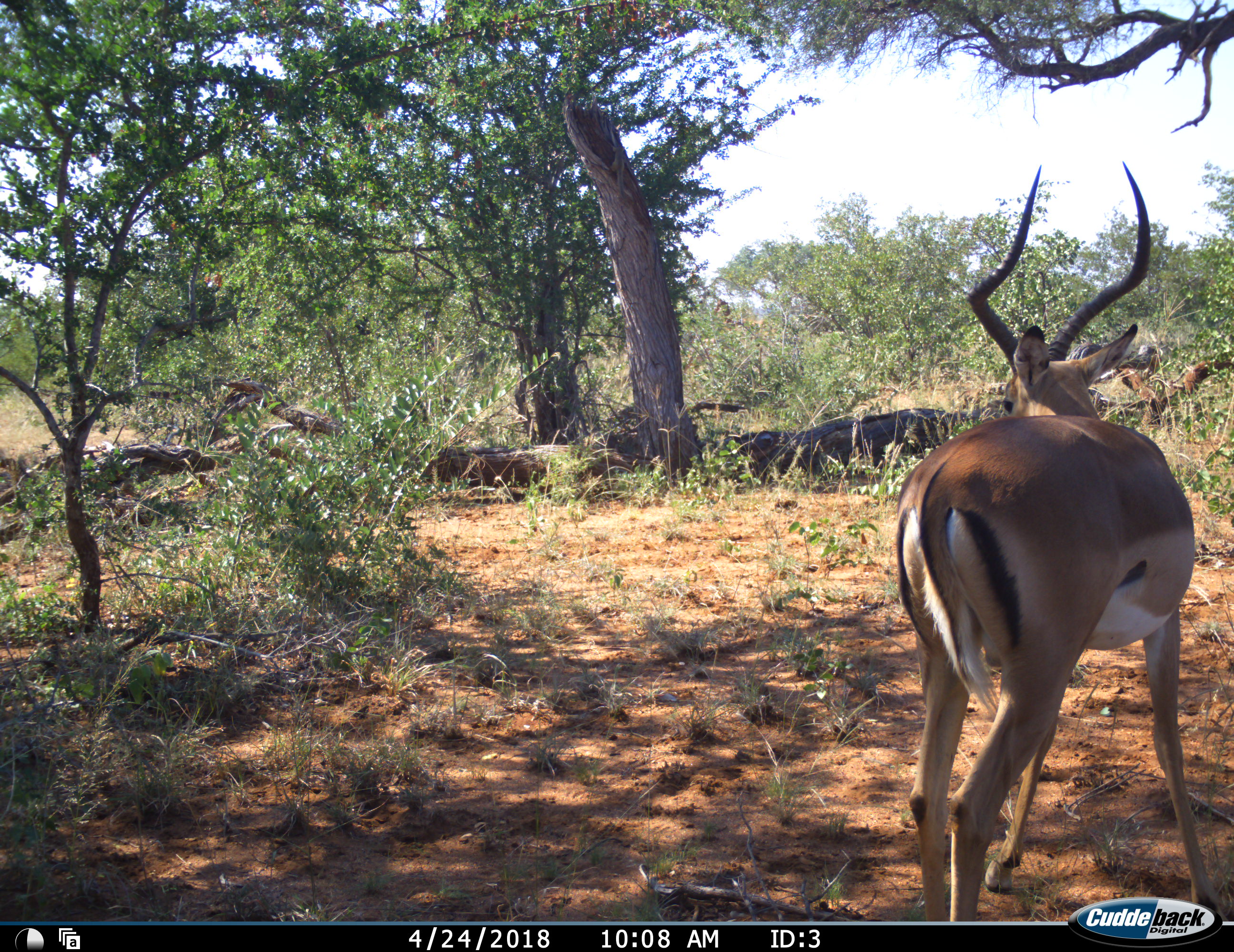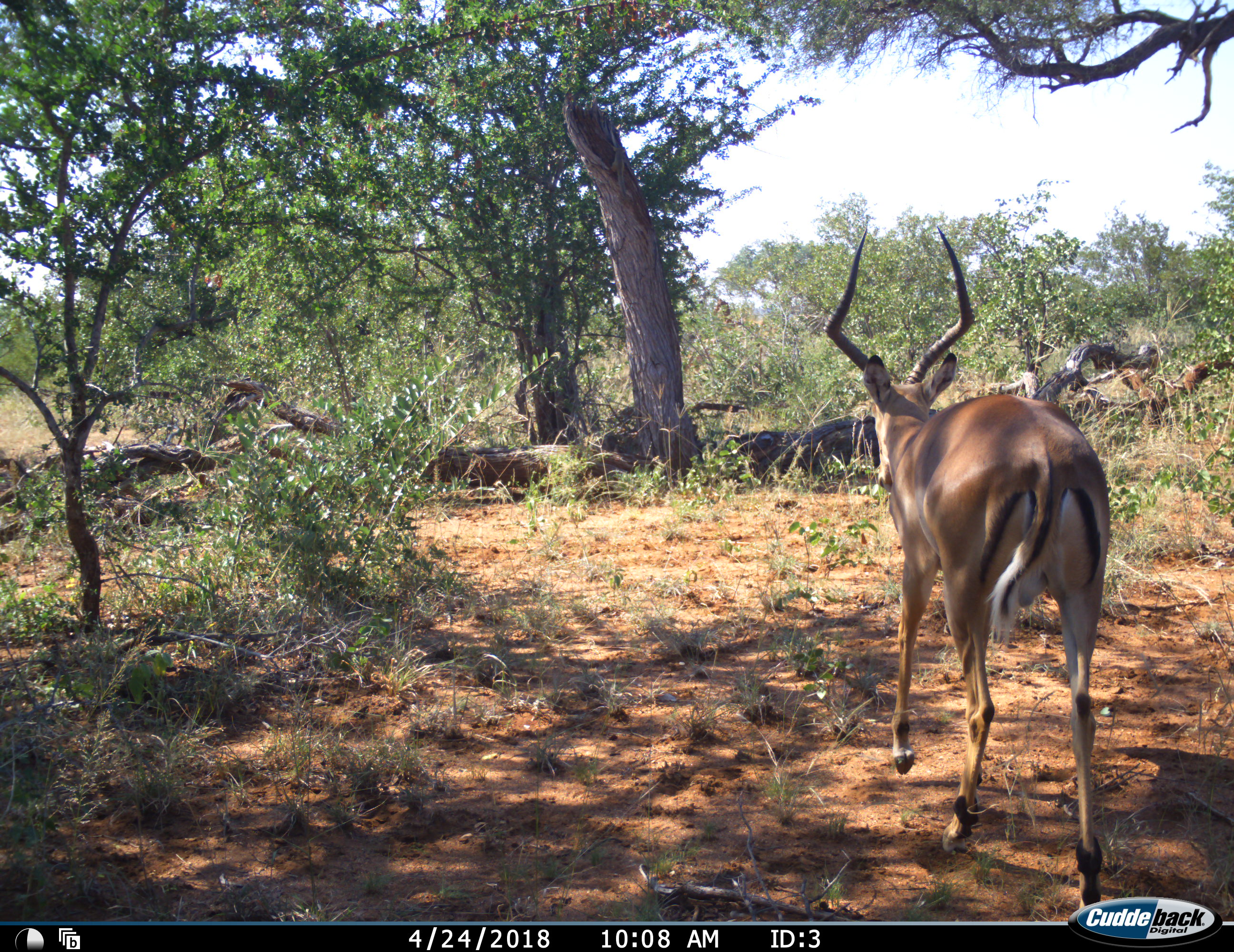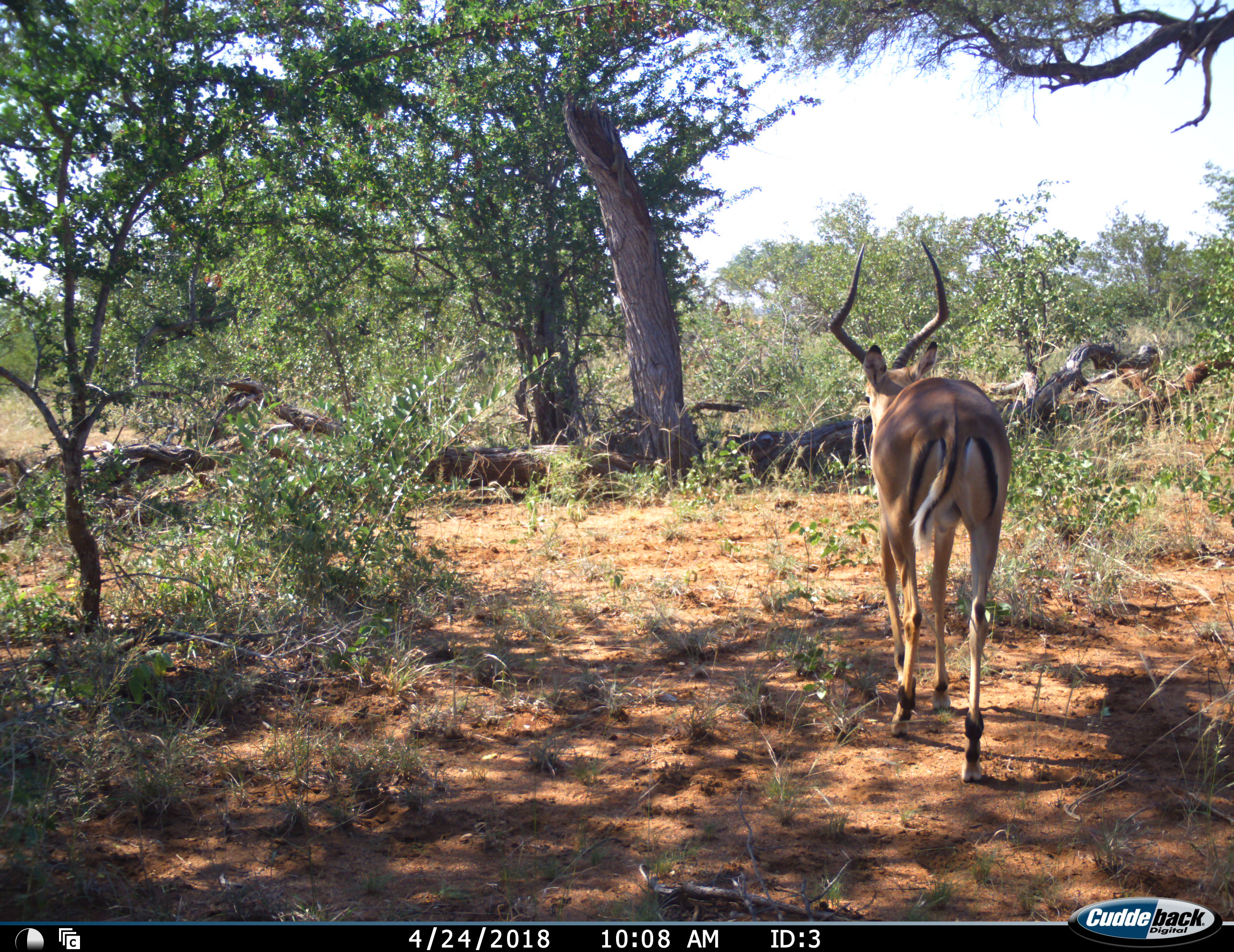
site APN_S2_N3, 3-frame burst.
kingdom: Animalia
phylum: Chordata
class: Mammalia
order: Artiodactyla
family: Bovidae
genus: Aepyceros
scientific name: Aepyceros melampus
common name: impala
Impala (Aepyceros melampus), count 1. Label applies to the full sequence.